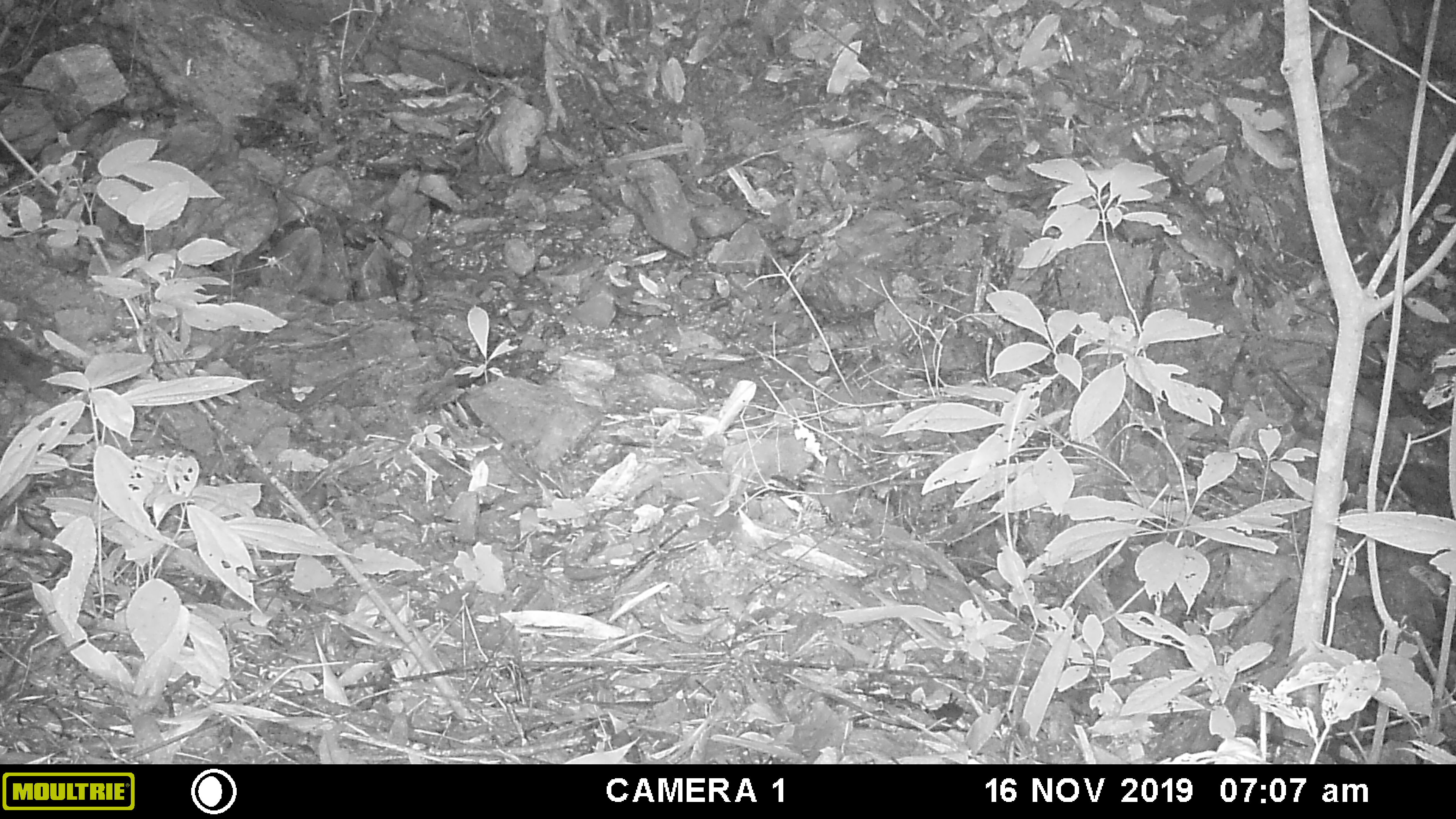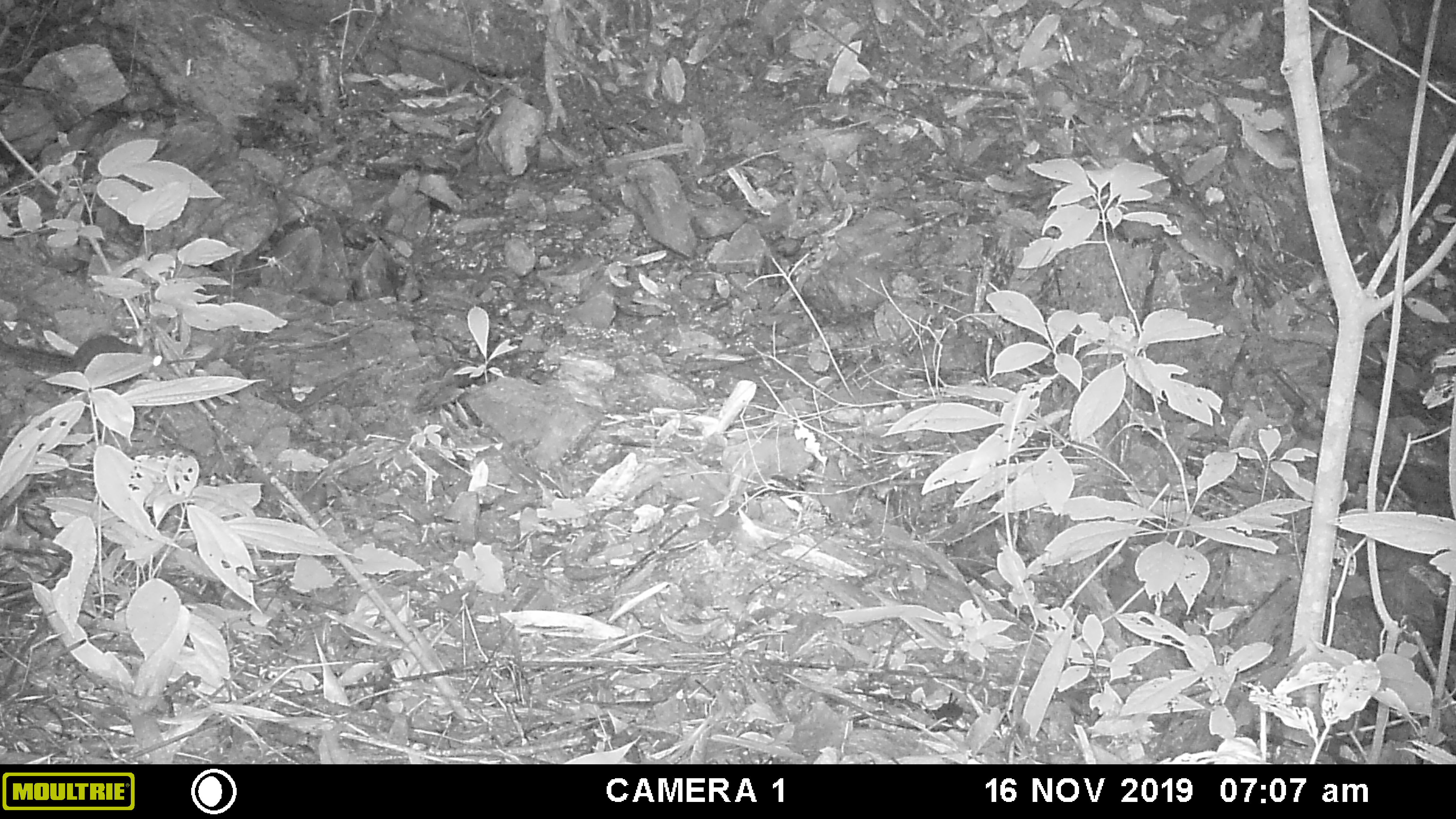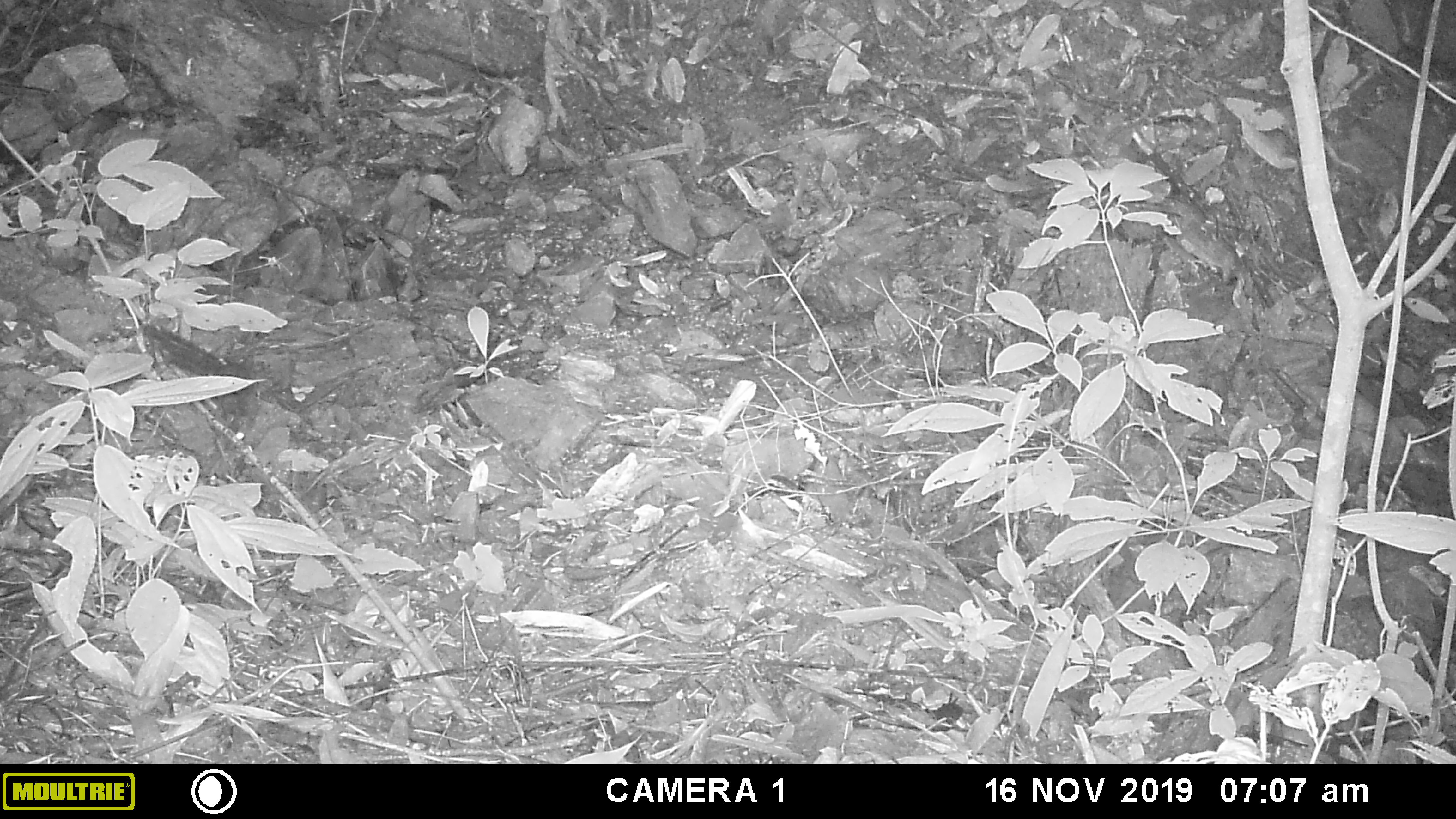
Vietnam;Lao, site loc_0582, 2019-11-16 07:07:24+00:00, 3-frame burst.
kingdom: Animalia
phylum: Chordata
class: Mammalia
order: Rodentia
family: Sciuridae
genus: Dremomys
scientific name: Dremomys rufigenis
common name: red-cheeked squirrel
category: red cheeked squirrel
Red cheeked squirrel (red-cheeked squirrel) (Dremomys rufigenis). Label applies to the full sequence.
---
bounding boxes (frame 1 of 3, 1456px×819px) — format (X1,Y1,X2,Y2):
red cheeked squirrel: (0,335,85,402)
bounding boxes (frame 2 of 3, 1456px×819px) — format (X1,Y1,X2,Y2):
red cheeked squirrel: (0,332,163,384)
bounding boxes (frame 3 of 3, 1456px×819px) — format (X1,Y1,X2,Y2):
red cheeked squirrel: (143,325,227,375)